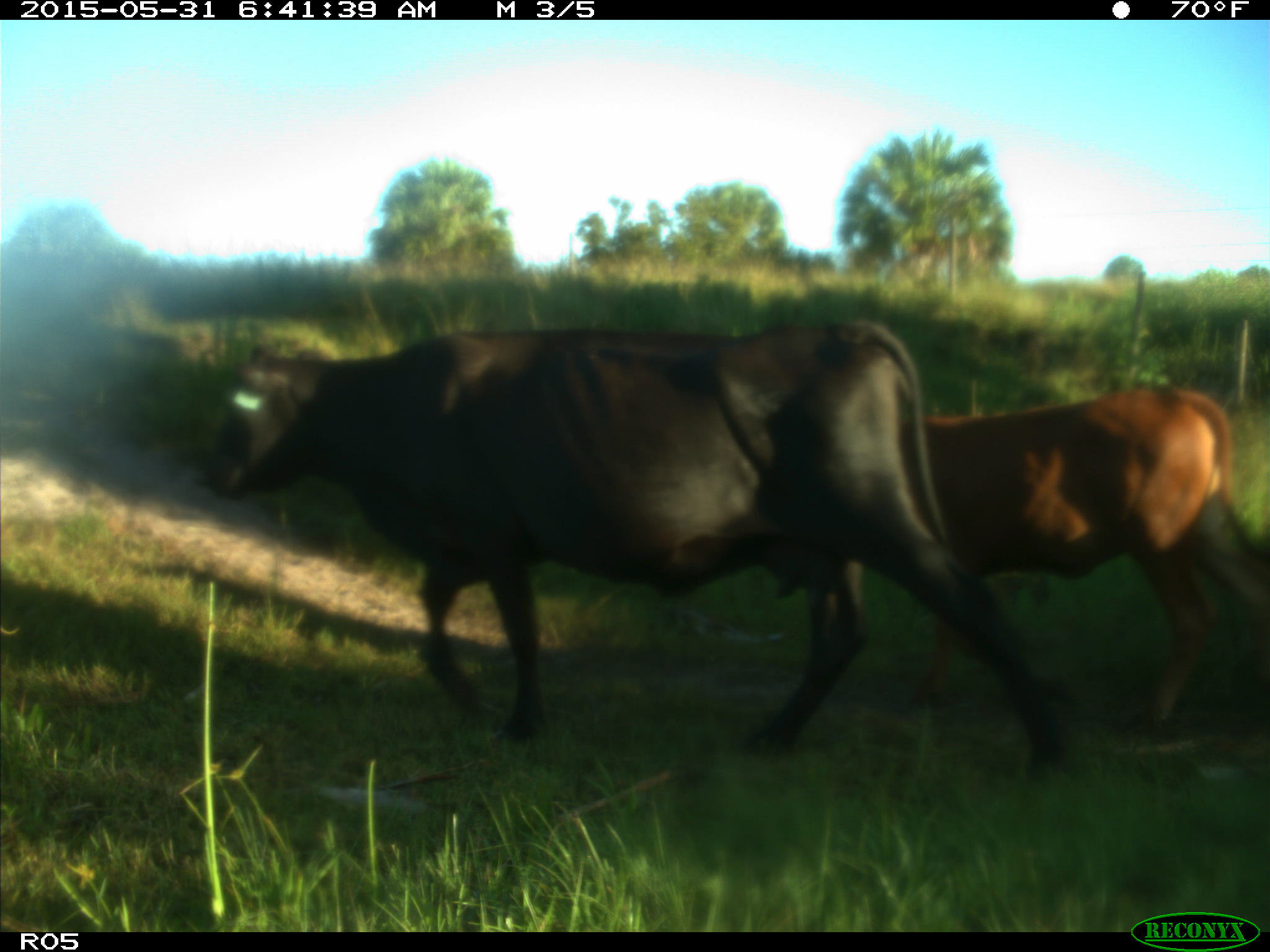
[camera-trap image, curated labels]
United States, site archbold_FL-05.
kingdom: Animalia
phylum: Chordata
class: Mammalia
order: Artiodactyla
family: Bovidae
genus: Bos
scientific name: Bos taurus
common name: domestic cow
Bos taurus (domestic cow).